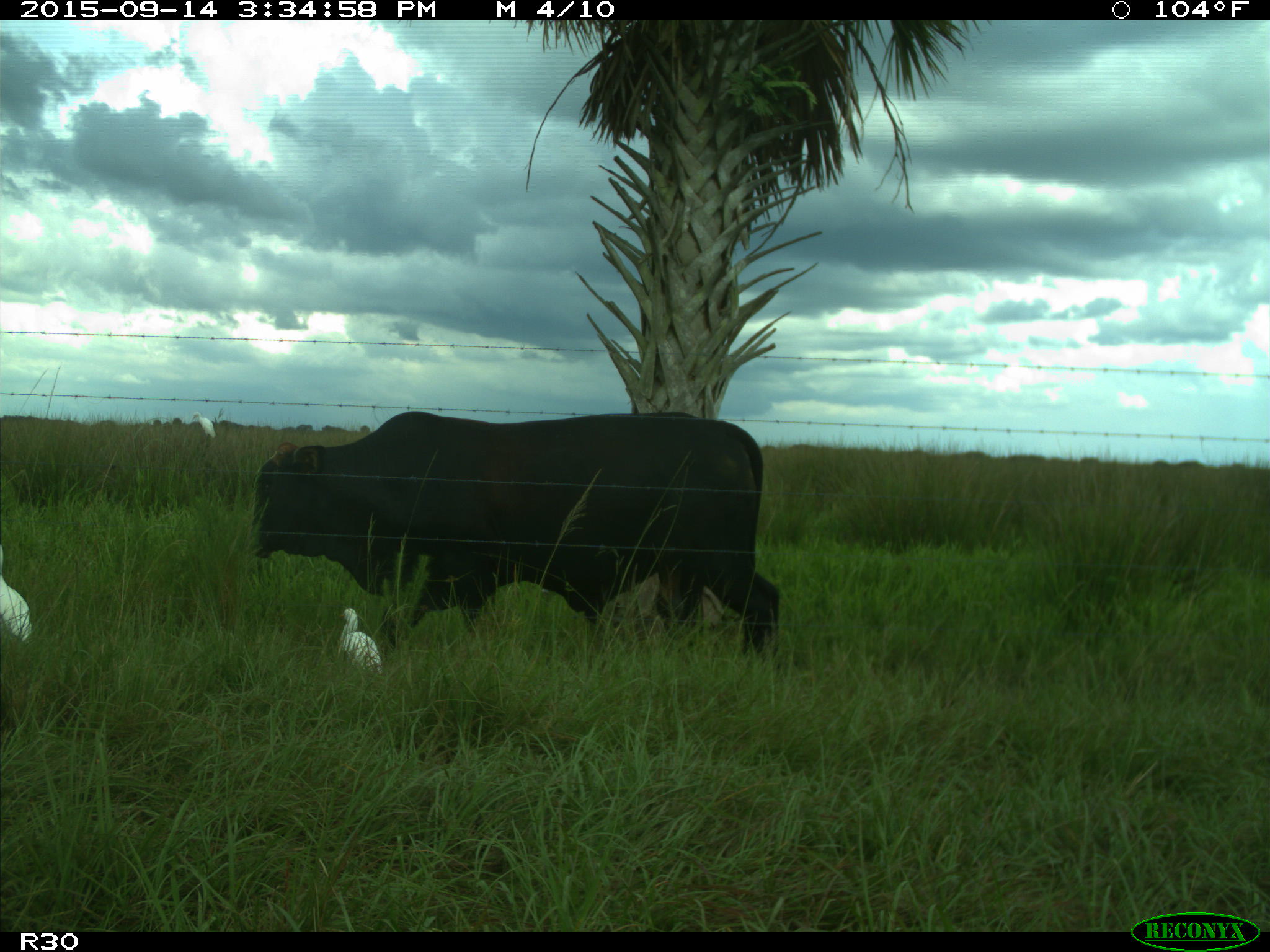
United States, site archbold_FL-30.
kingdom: Animalia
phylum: Chordata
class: Mammalia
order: Artiodactyla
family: Bovidae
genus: Bos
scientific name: Bos taurus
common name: domestic cow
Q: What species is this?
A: Bos taurus (domestic cow).